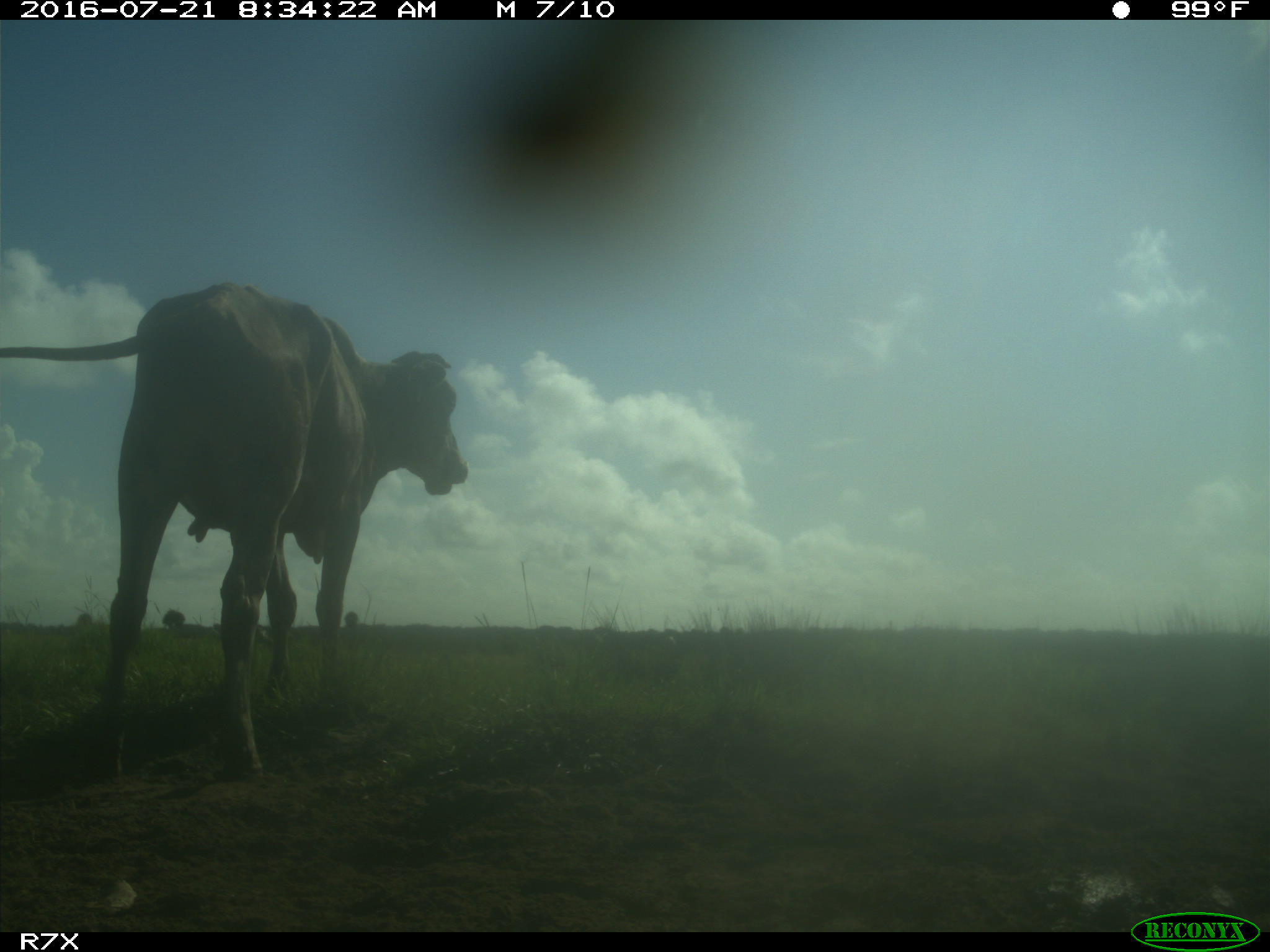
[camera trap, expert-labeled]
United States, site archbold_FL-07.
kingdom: Animalia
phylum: Chordata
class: Mammalia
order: Artiodactyla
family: Bovidae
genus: Bos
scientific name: Bos taurus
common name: domestic cow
Bos taurus (domestic cow).